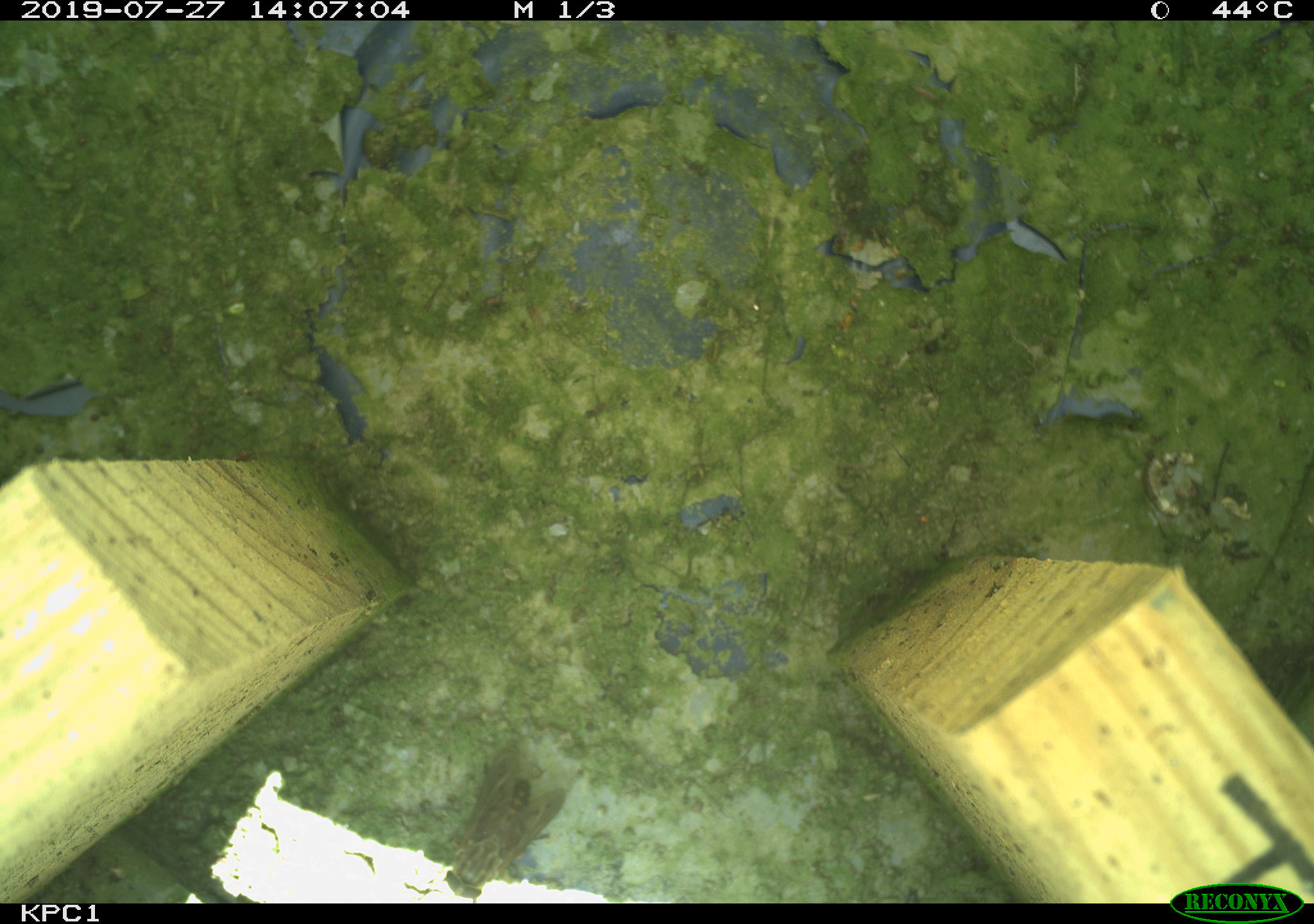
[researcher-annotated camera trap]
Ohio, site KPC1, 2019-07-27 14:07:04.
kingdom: Animalia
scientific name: Animalia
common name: animal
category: invertebrate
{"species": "invertebrate (animal) (Animalia)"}